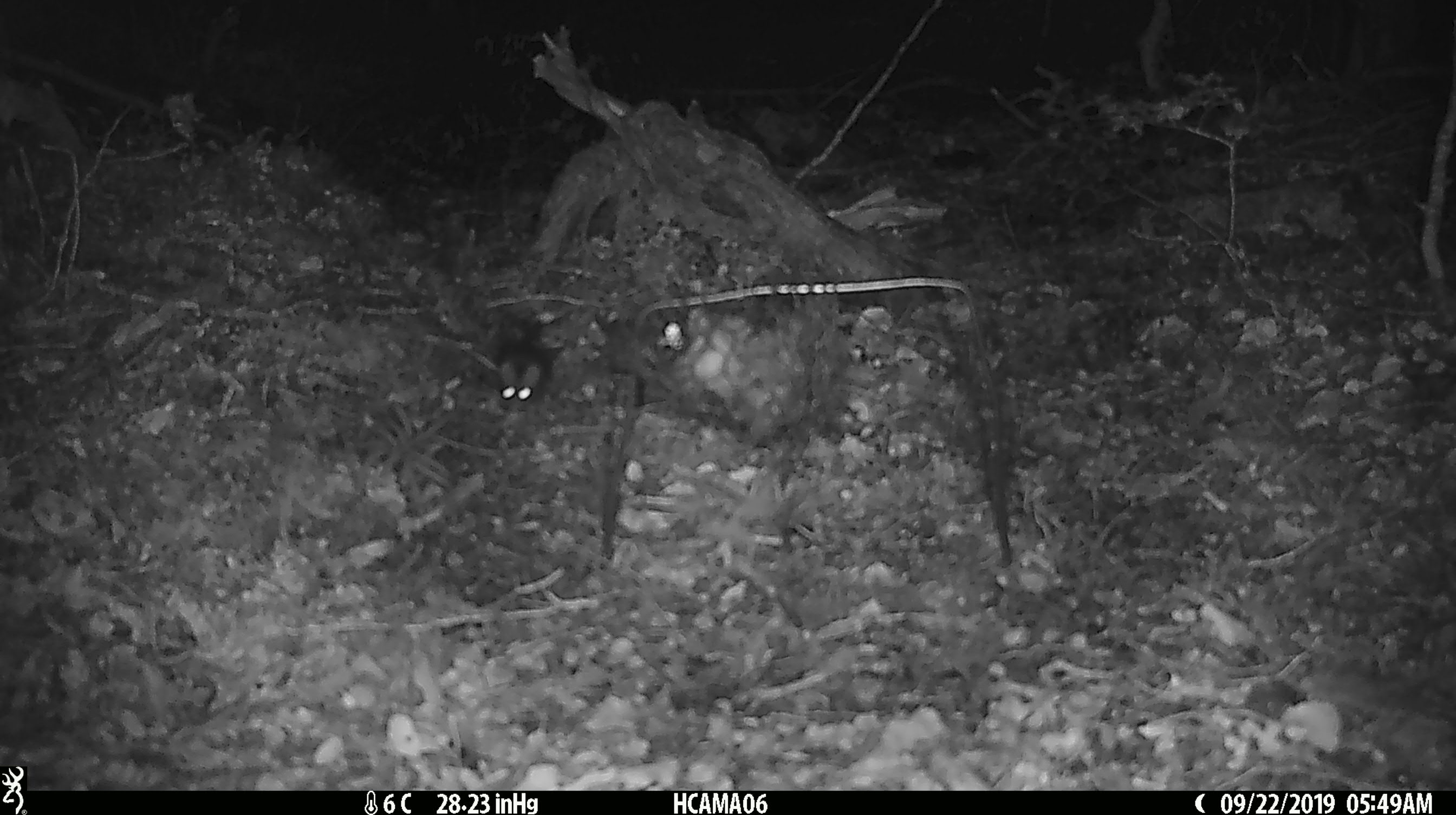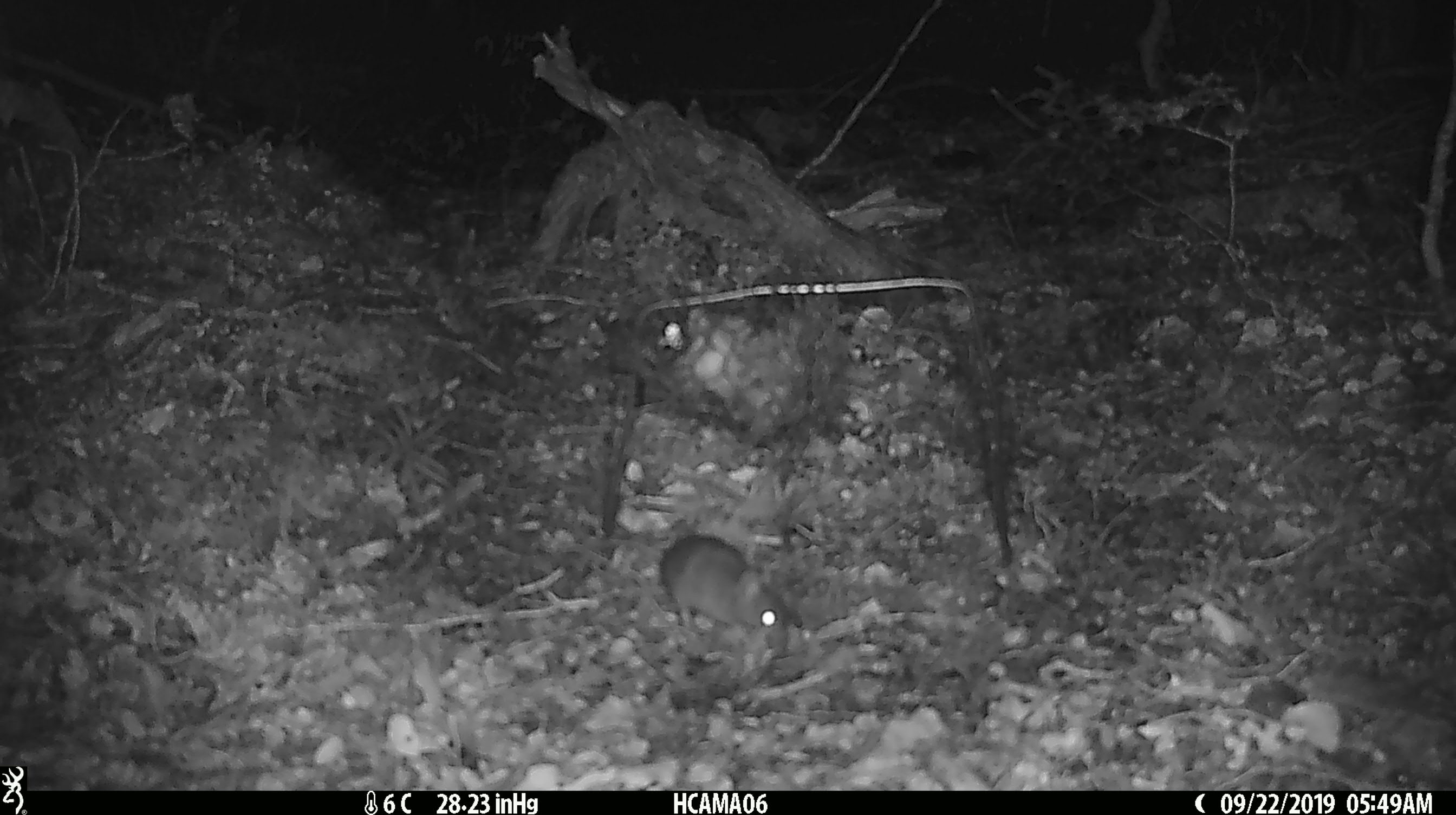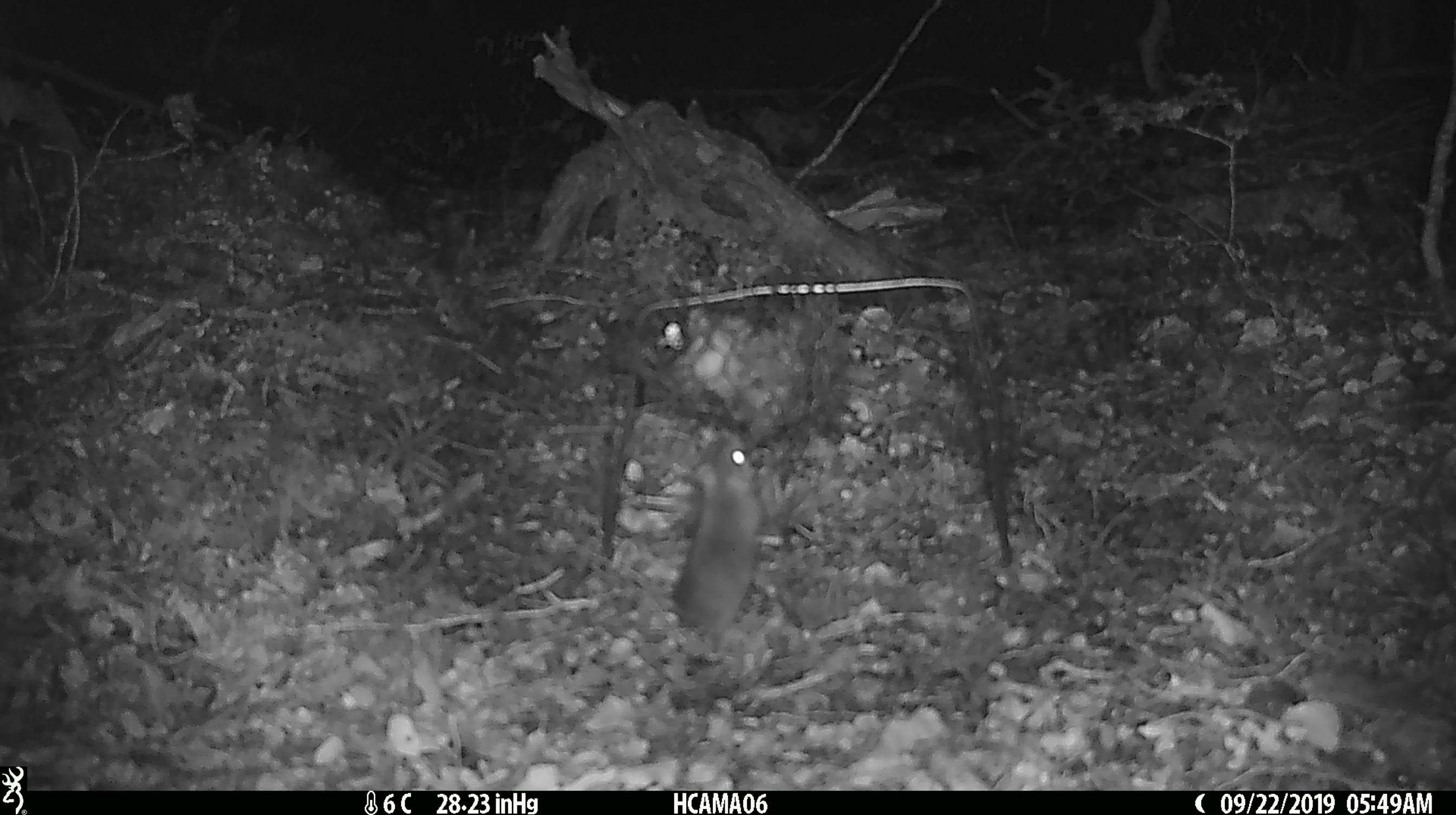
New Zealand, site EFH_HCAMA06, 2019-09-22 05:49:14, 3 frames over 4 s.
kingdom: Animalia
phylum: Chordata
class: Mammalia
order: Rodentia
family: Muridae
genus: Mus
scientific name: Mus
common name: mouse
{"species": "mouse (Mus)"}